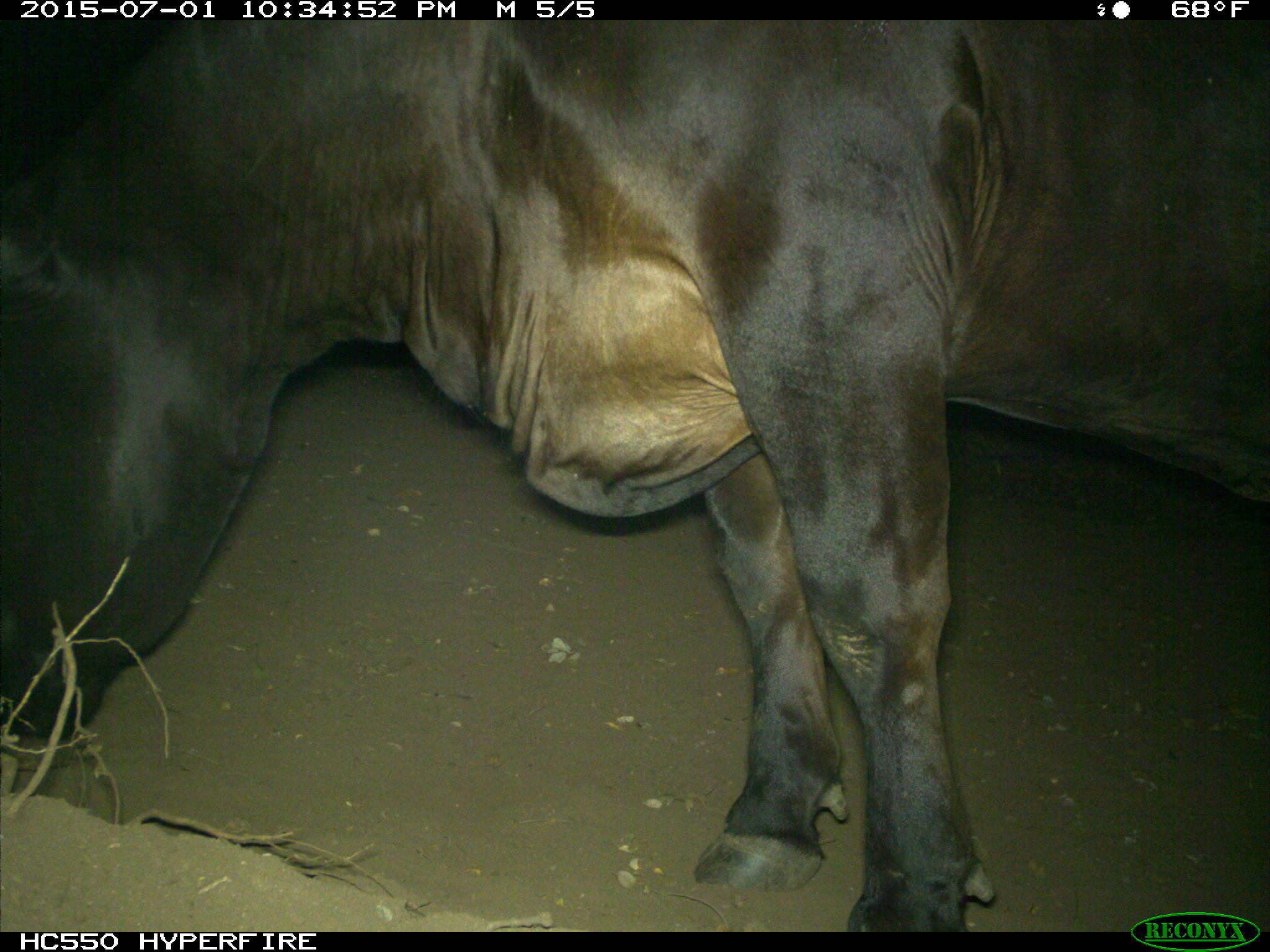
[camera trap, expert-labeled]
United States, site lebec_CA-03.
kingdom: Animalia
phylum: Chordata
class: Mammalia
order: Artiodactyla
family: Bovidae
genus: Bos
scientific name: Bos taurus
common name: domestic cow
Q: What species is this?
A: Bos taurus (domestic cow).